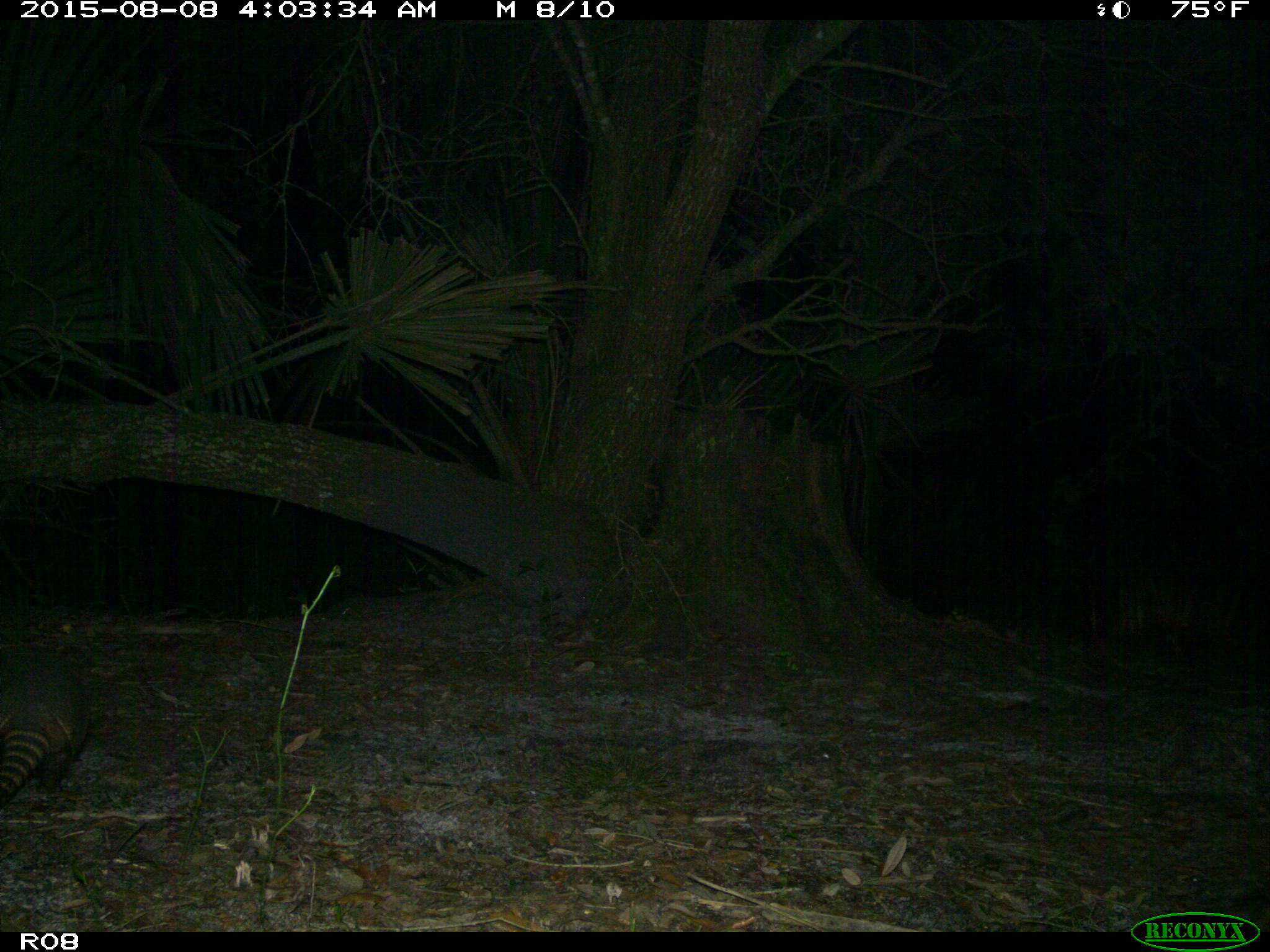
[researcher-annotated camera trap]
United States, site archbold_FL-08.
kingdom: Animalia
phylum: Chordata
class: Mammalia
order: Cingulata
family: Dasypodidae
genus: Dasypus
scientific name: Dasypus novemcinctus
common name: nine-banded armadillo